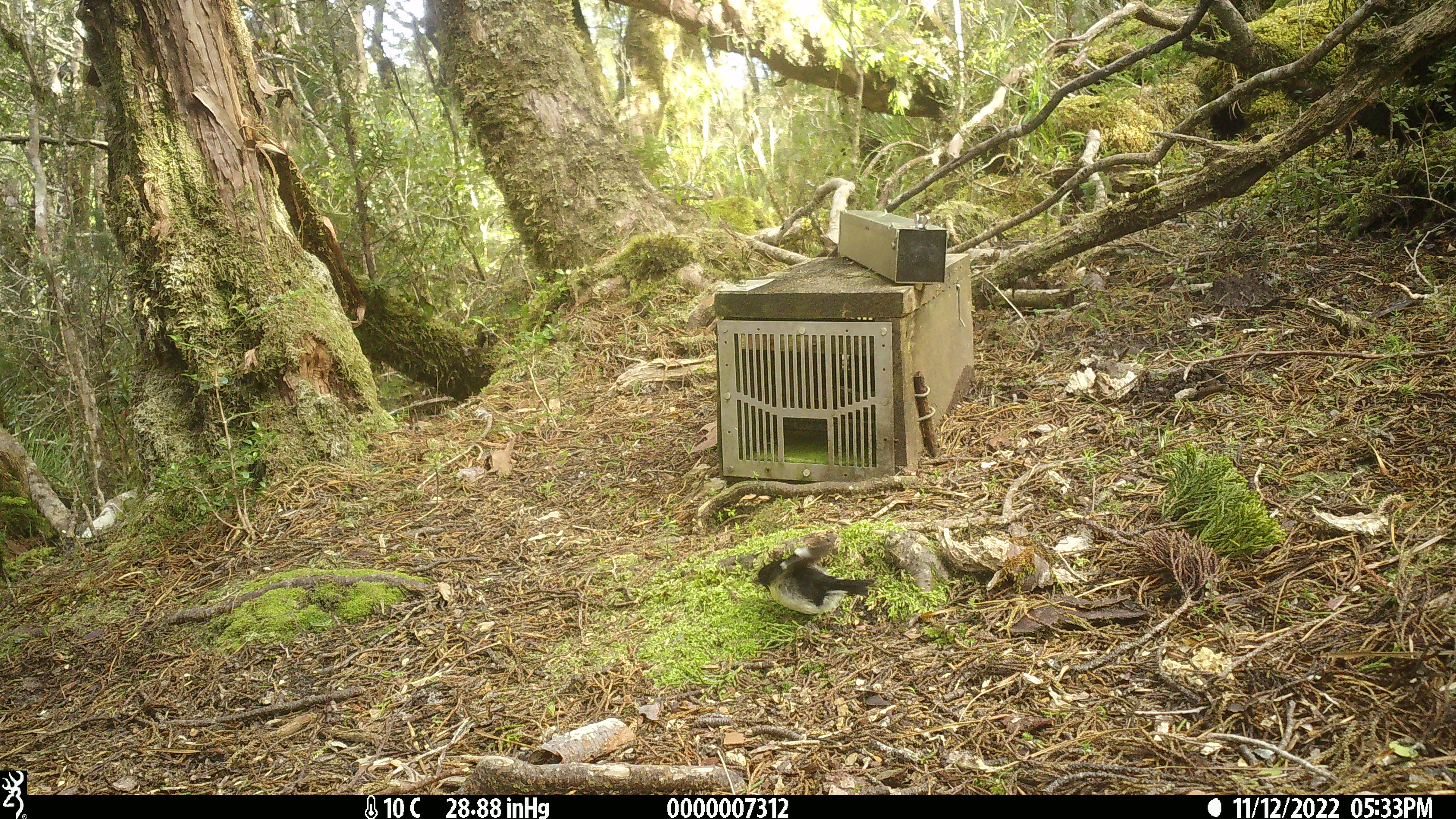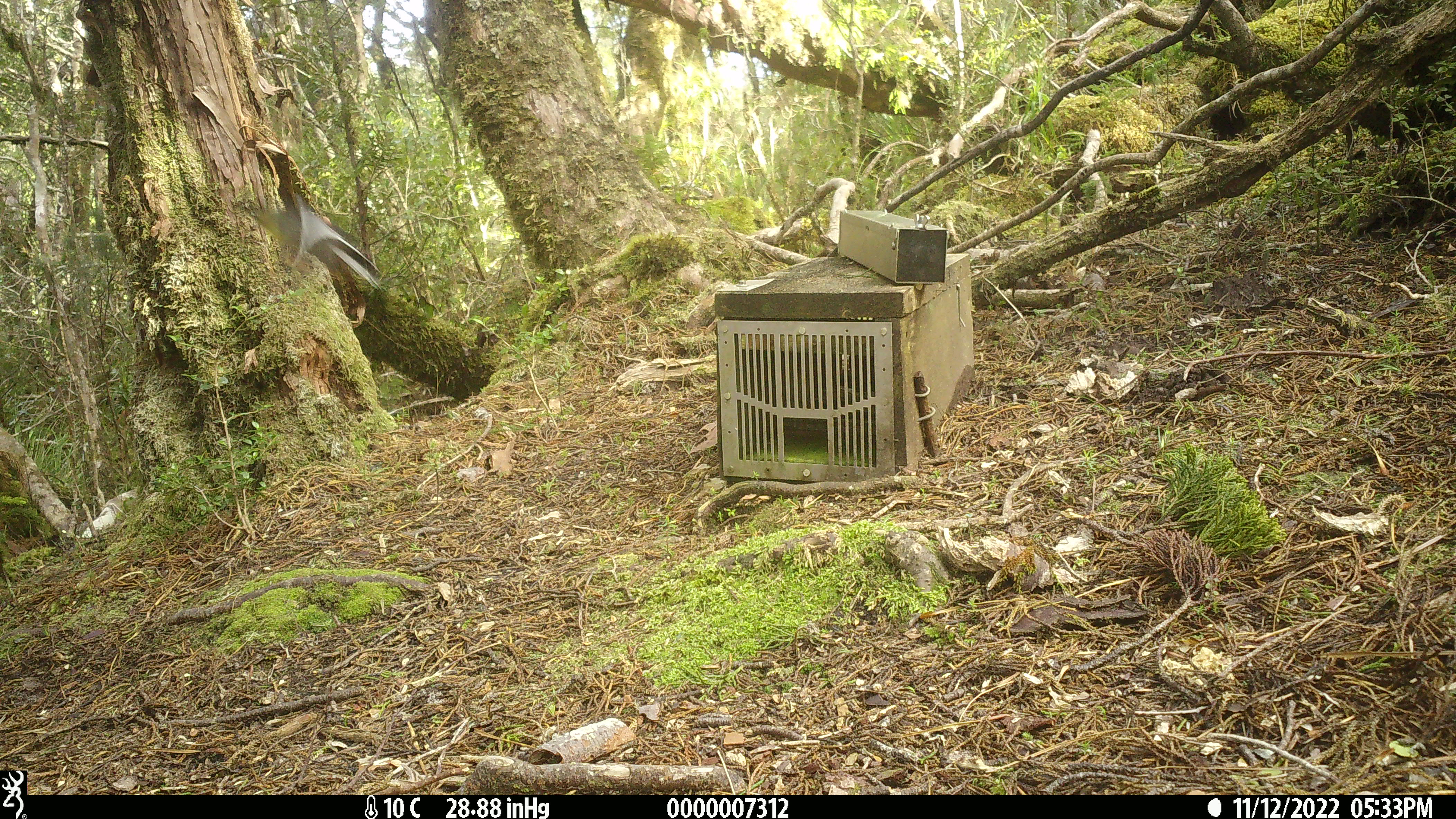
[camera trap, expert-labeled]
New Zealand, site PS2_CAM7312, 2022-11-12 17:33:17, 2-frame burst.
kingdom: Animalia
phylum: Chordata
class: Aves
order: Passeriformes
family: Petroicidae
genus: Petroica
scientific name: Petroica macrocephala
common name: tomtit